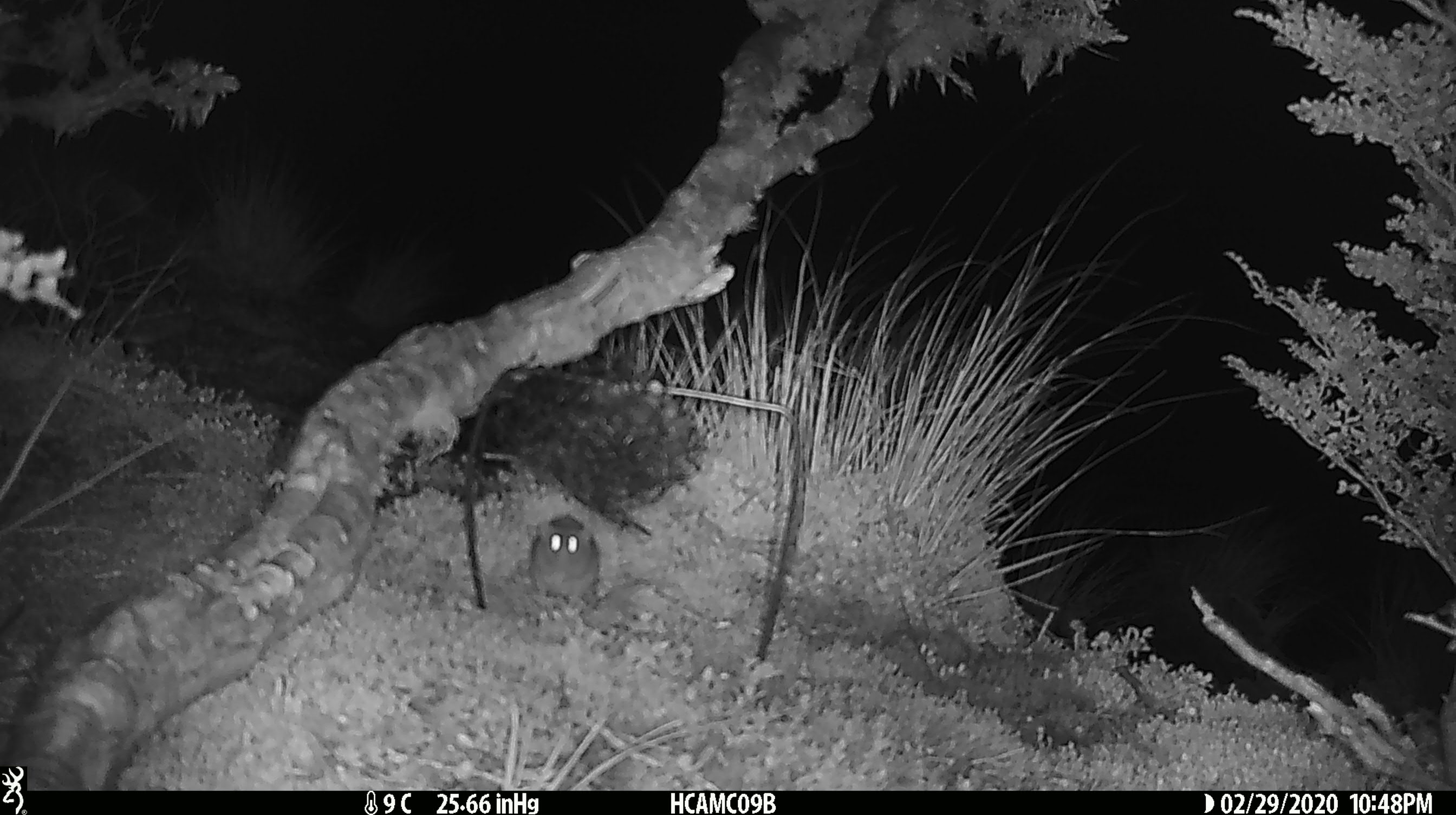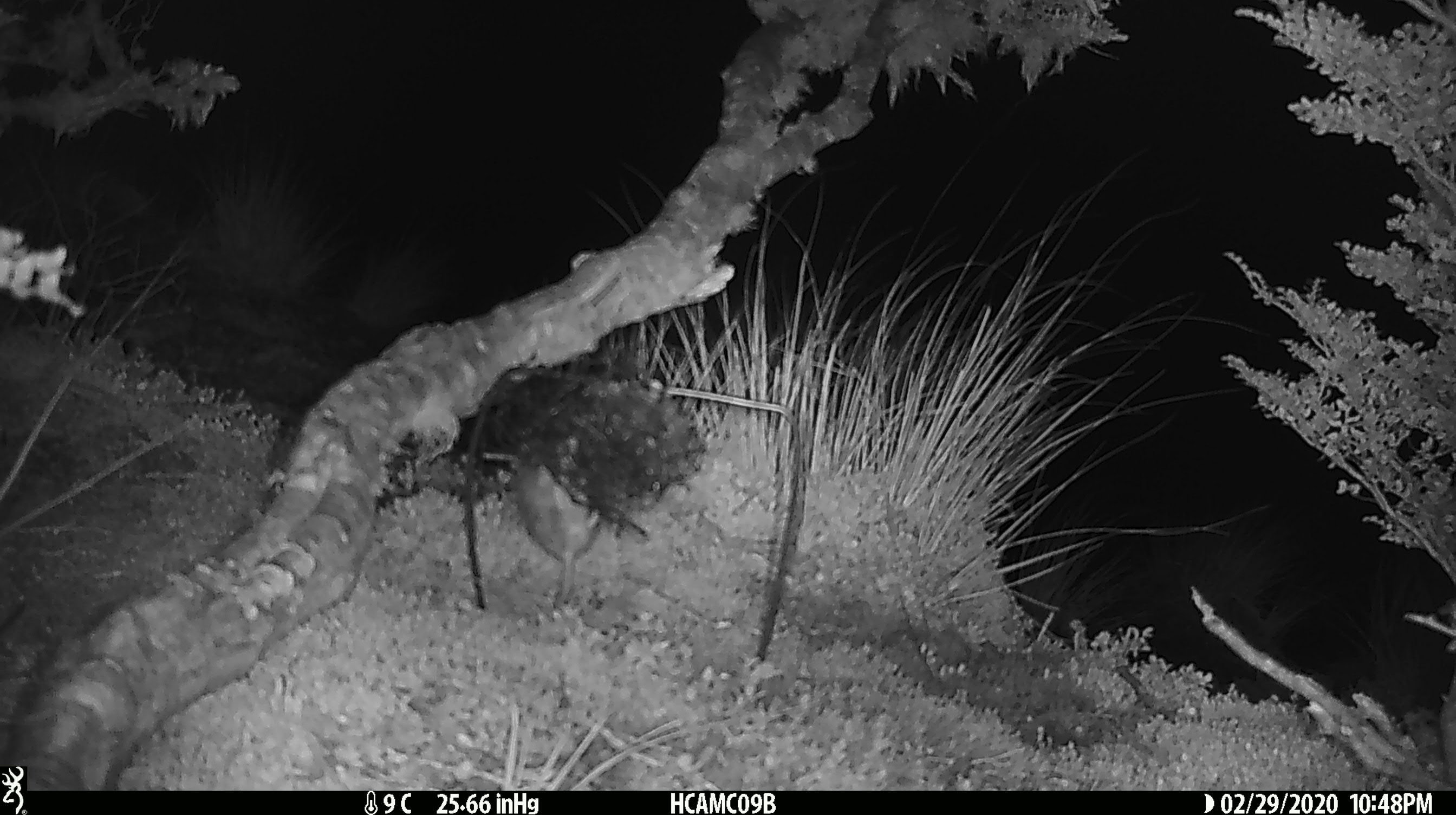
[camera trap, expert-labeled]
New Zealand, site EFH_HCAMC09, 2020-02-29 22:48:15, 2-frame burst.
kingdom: Animalia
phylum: Chordata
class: Mammalia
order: Rodentia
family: Muridae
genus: Mus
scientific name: Mus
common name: mouse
Mouse (Mus).